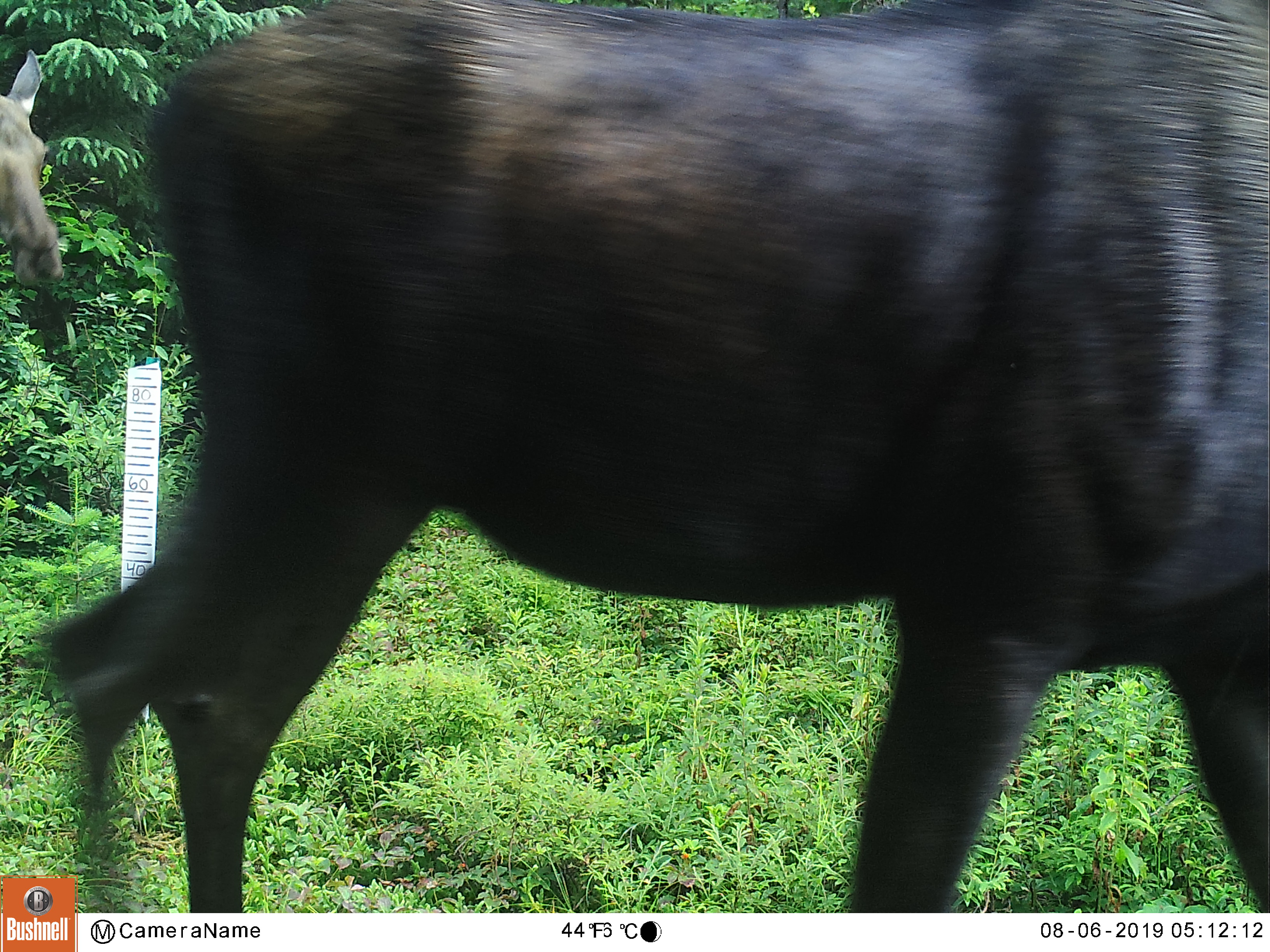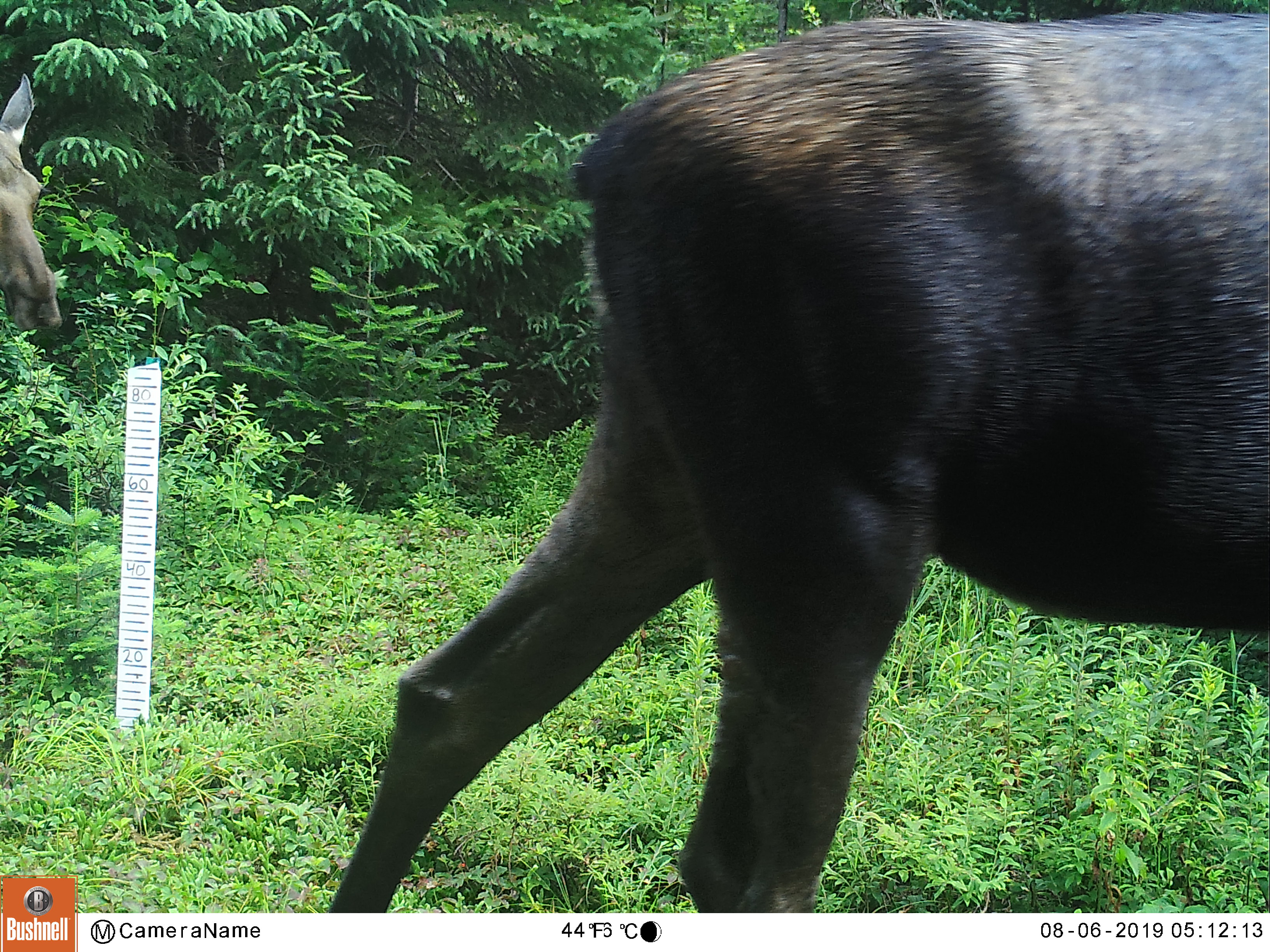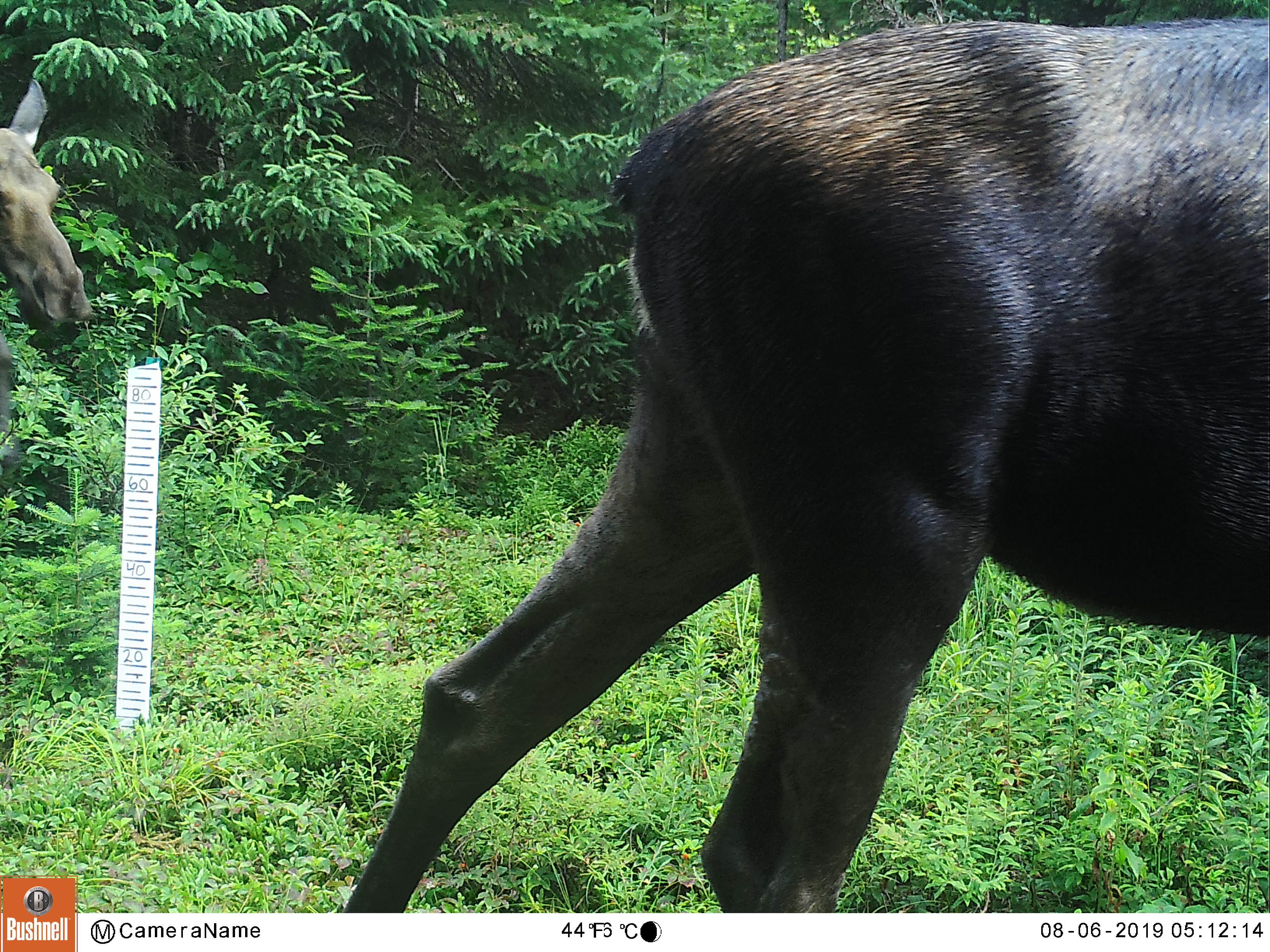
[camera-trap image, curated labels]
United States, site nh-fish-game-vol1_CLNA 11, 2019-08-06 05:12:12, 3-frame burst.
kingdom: Animalia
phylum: Chordata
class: Mammalia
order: Artiodactyla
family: Cervidae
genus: Alces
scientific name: Alces alces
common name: moose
Moose (Alces alces).